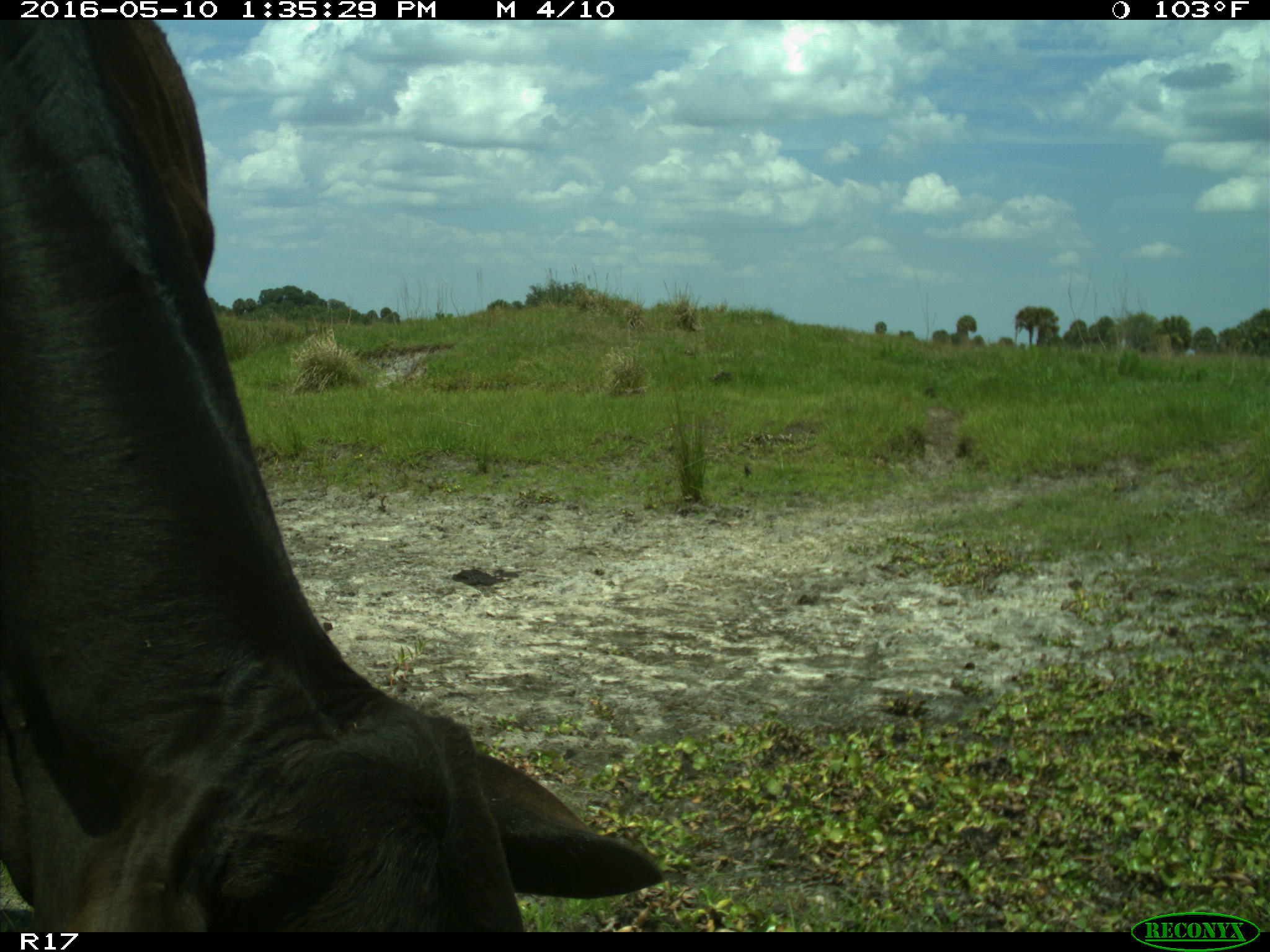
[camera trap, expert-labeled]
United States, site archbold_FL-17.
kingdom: Animalia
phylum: Chordata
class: Mammalia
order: Artiodactyla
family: Bovidae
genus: Bos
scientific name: Bos taurus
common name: domestic cow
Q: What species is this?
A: Bos taurus (domestic cow).